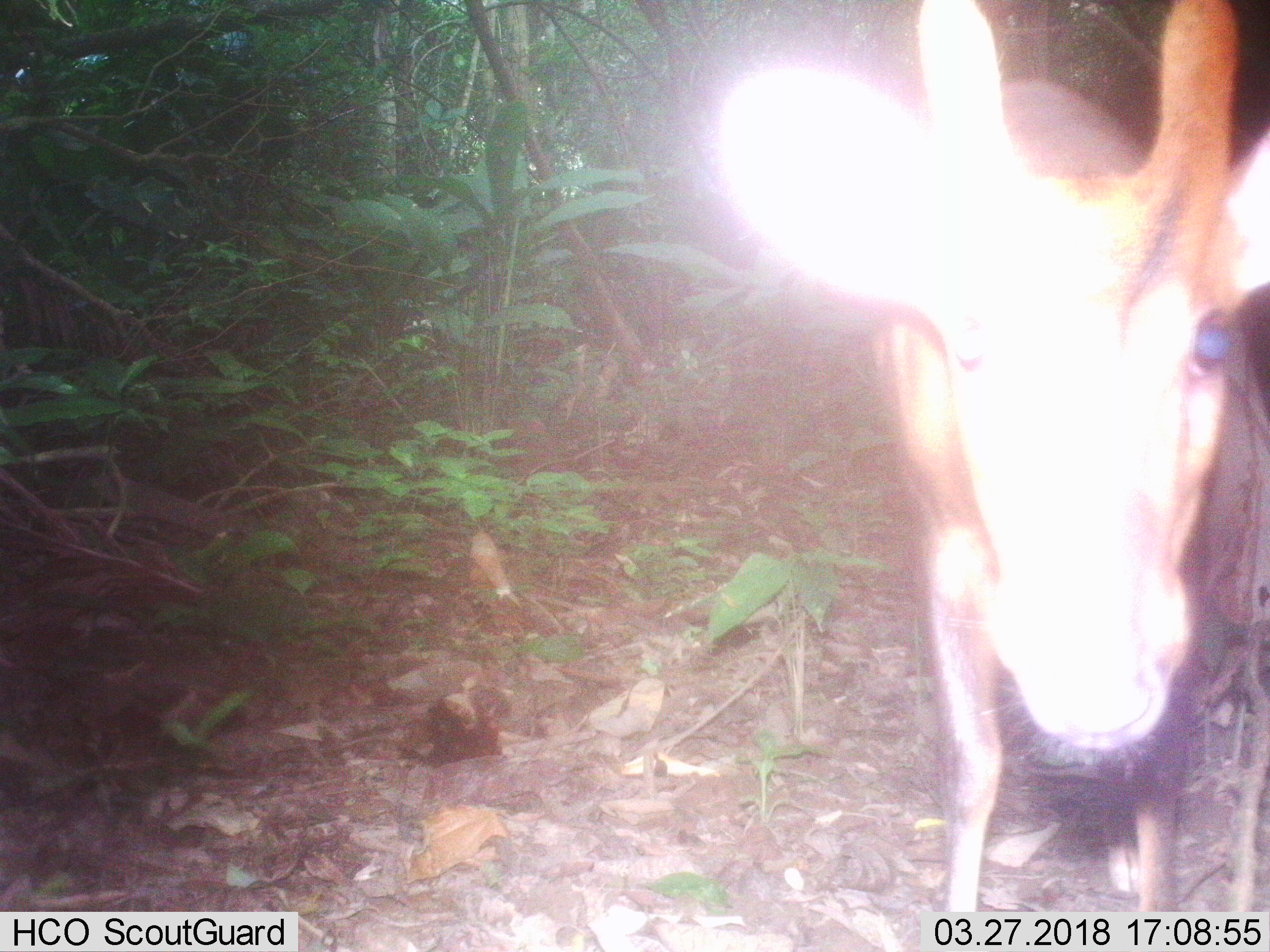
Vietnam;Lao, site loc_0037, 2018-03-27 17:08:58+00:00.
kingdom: Animalia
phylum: Chordata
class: Mammalia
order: Artiodactyla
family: Cervidae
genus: Muntiacus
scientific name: Muntiacus vuquangensis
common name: large-antlered muntjac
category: large antlered muntjac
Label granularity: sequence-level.